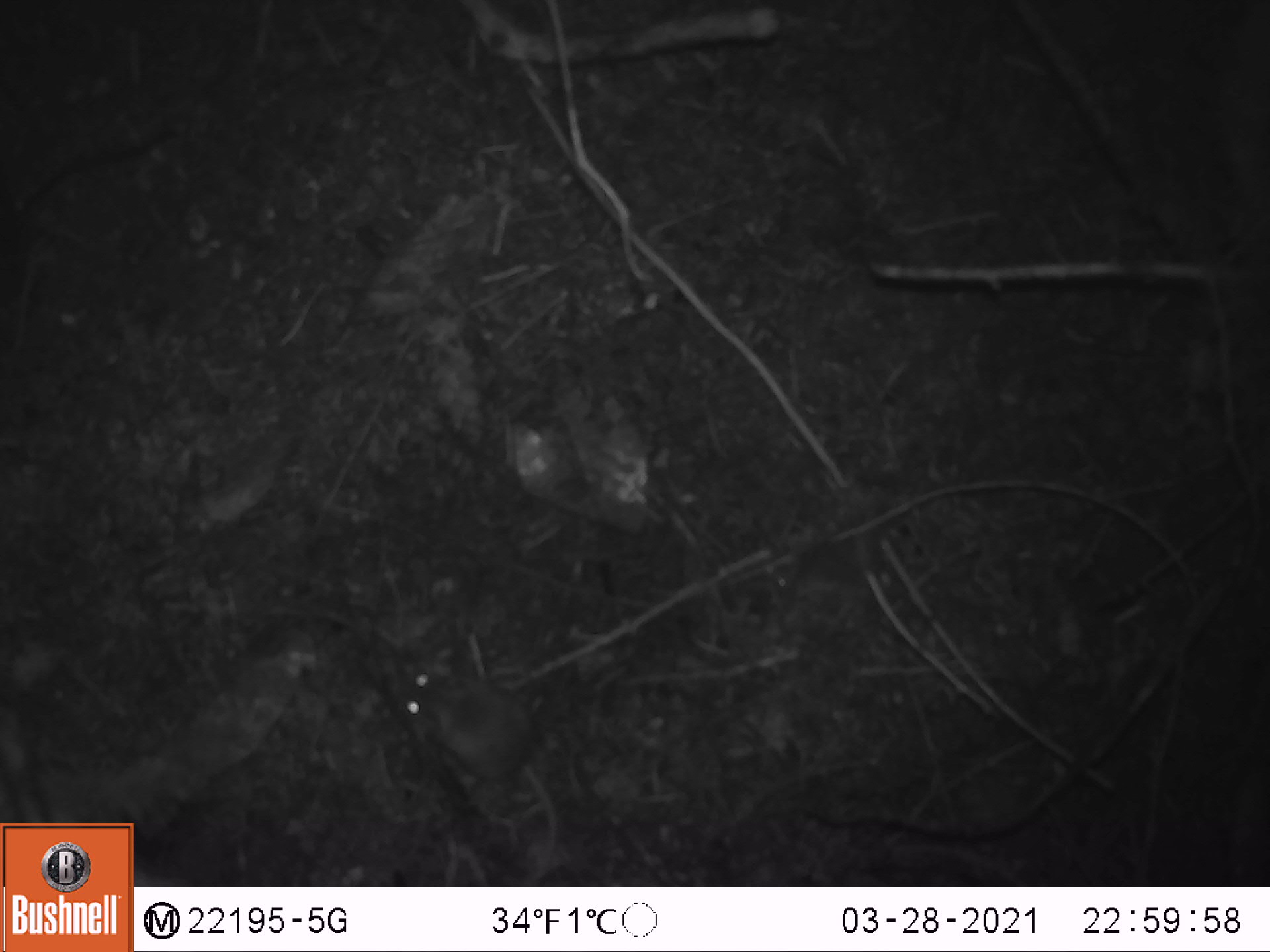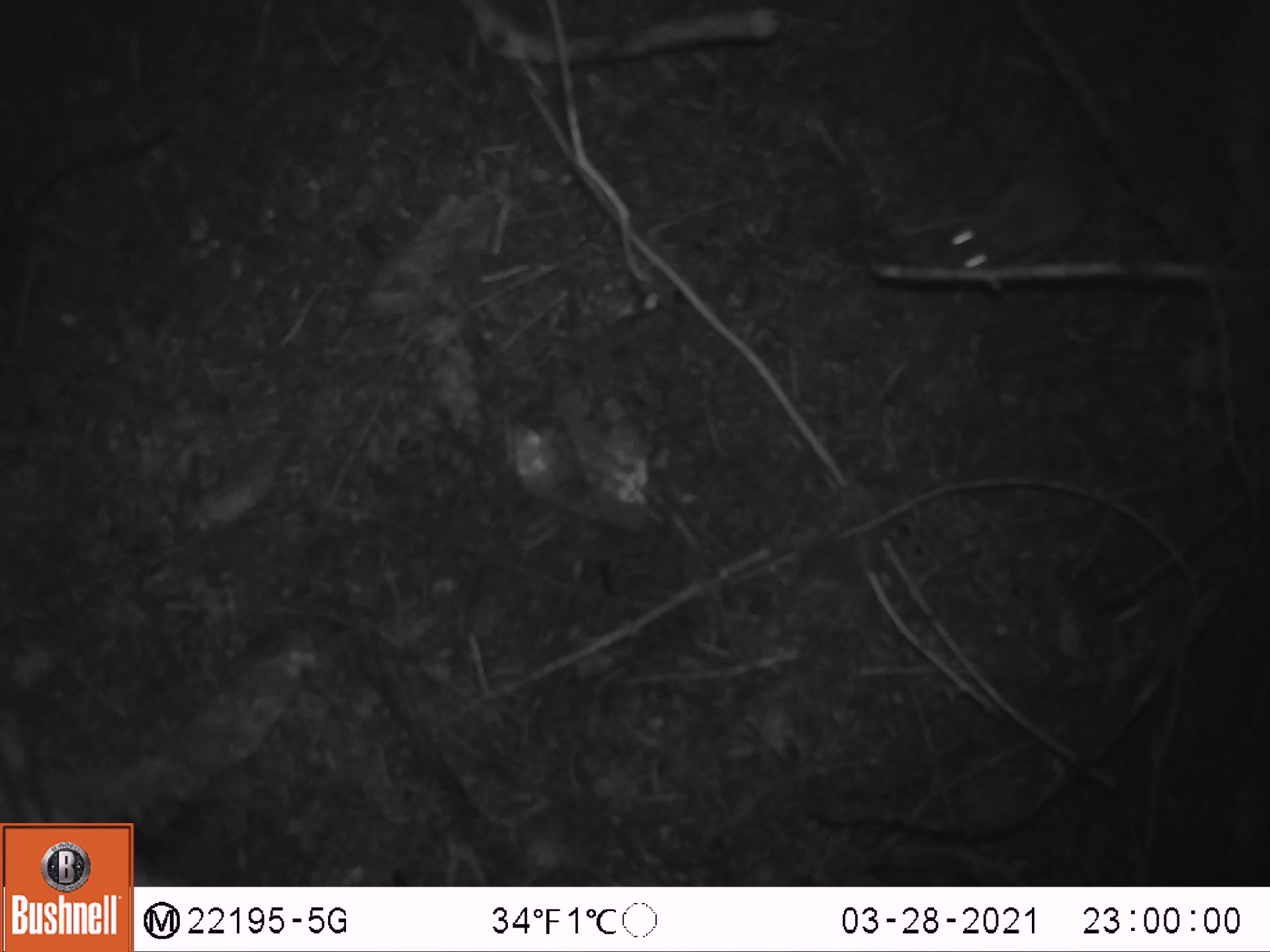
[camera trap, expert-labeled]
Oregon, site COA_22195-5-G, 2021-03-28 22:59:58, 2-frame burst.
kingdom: Animalia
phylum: Chordata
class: Mammalia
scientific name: Mammalia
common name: small mammal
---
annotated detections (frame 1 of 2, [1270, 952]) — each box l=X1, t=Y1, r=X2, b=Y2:
small mammal: l=368, t=625, r=637, b=883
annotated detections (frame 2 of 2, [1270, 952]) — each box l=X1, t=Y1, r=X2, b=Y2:
small mammal: l=839, t=111, r=1207, b=331